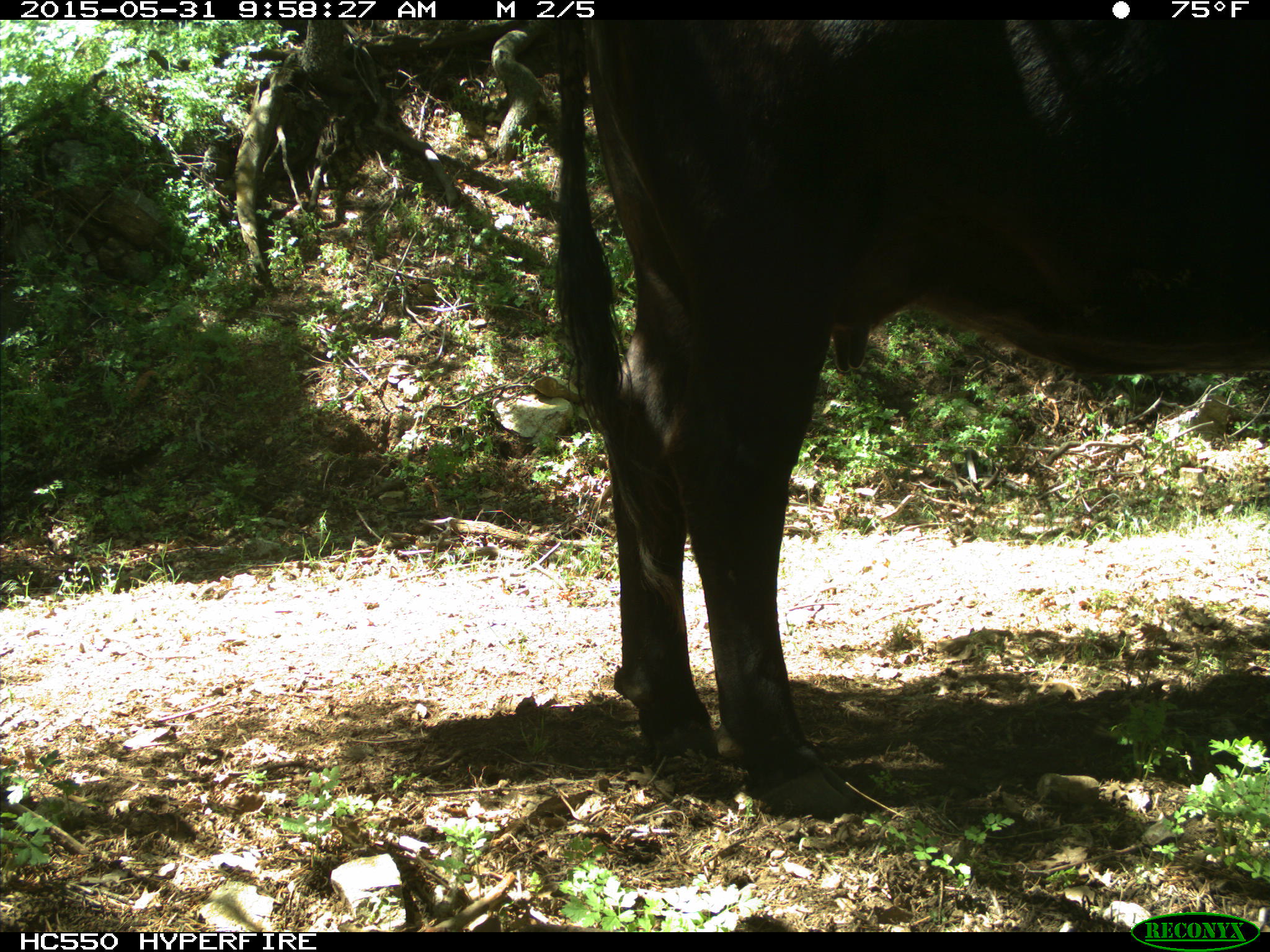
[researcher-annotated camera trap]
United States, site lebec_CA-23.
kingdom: Animalia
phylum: Chordata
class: Mammalia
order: Artiodactyla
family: Bovidae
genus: Bos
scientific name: Bos taurus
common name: domestic cow